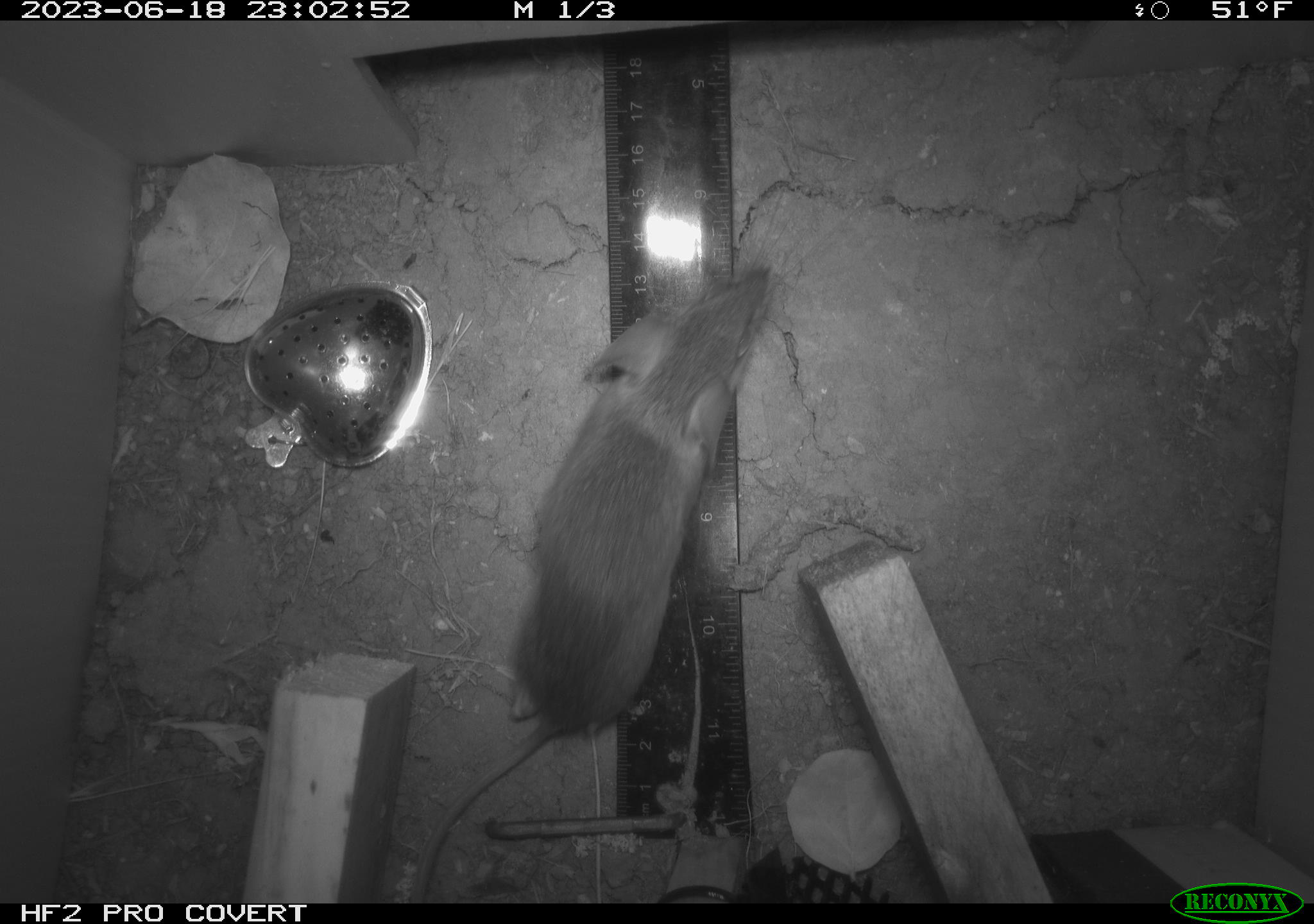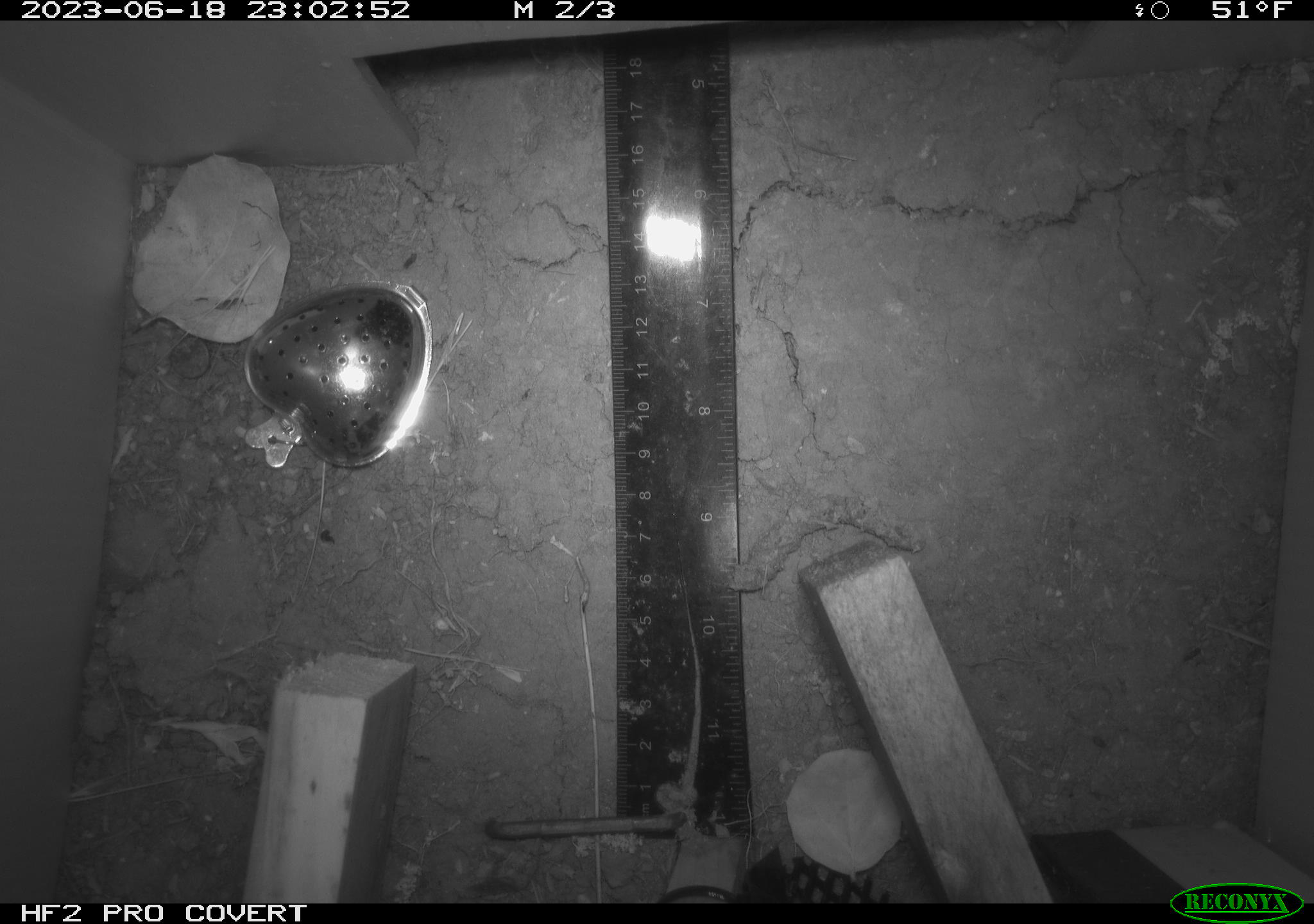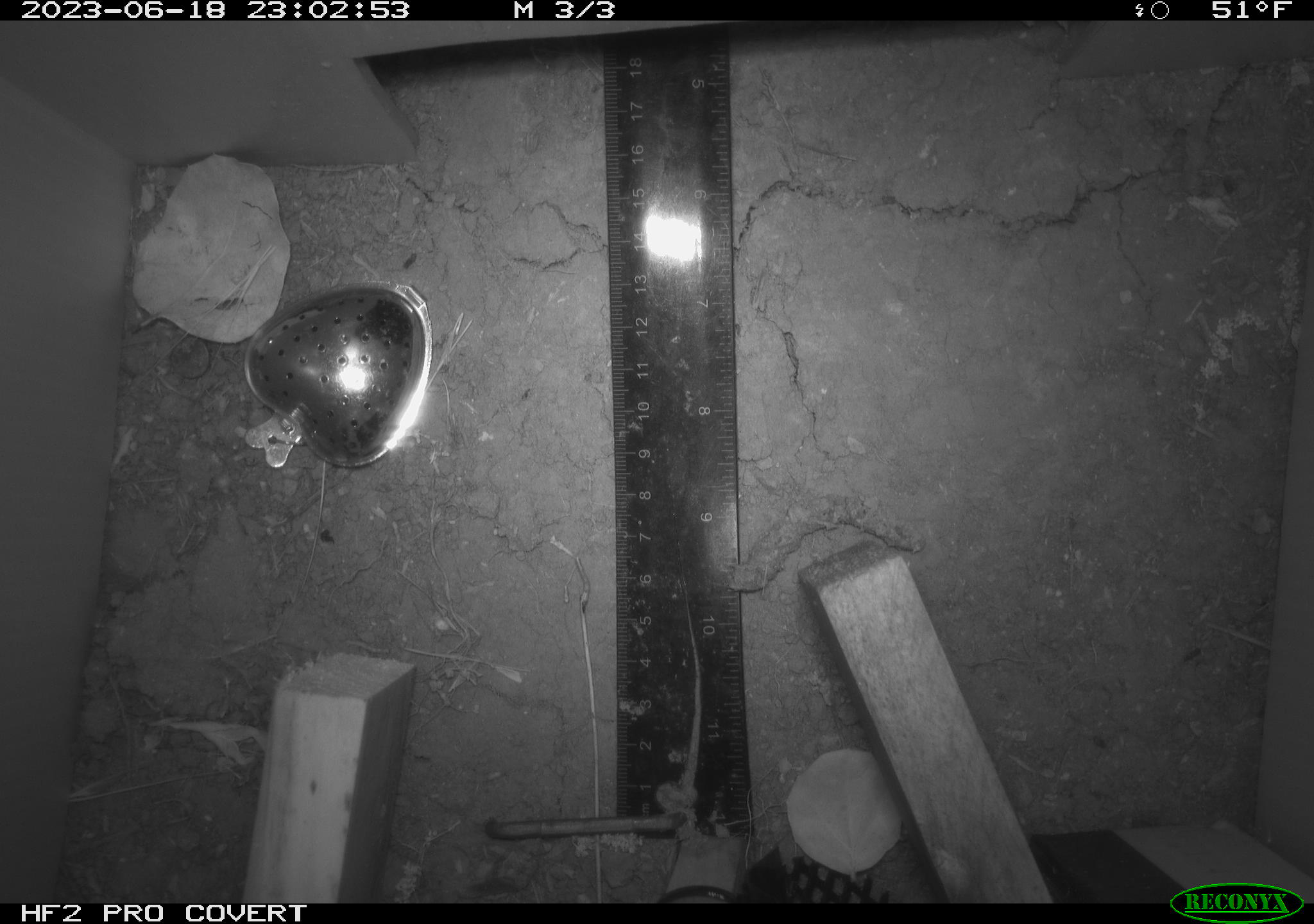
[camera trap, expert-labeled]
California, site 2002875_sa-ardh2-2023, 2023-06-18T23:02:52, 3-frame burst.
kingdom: Animalia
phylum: Chordata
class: Mammalia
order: Rodentia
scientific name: Rodentia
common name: mouse species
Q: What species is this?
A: Mouse species (Rodentia).